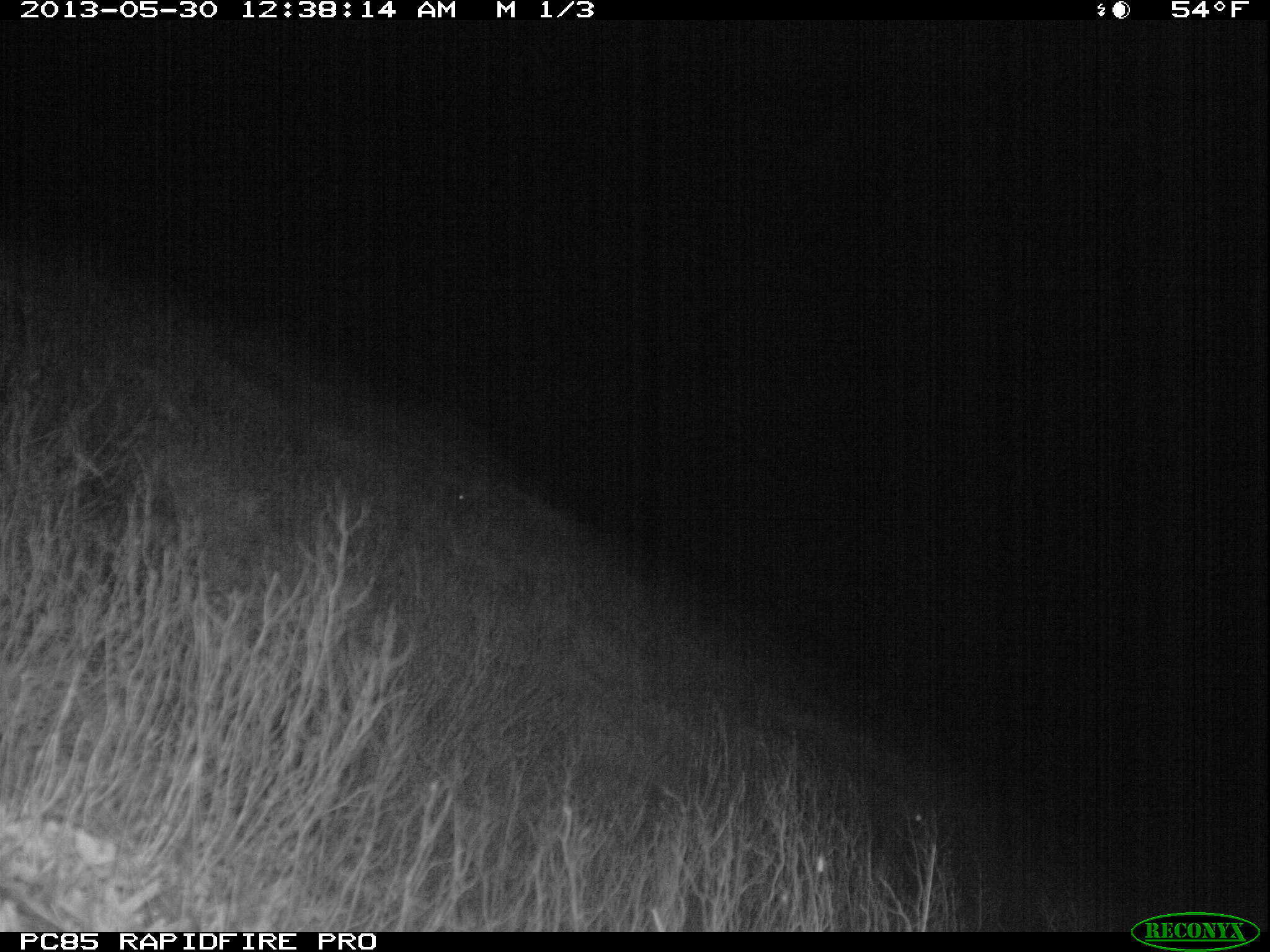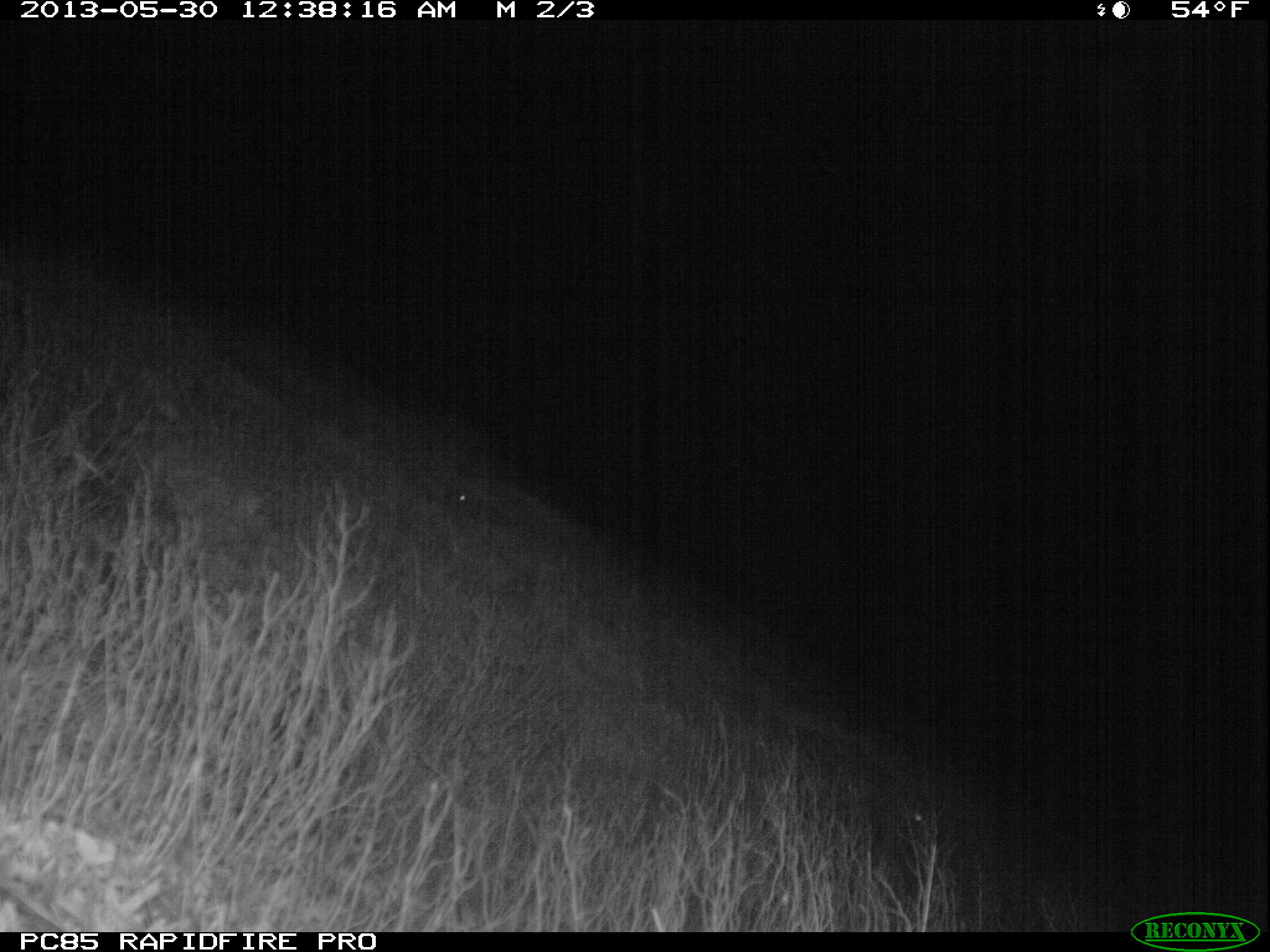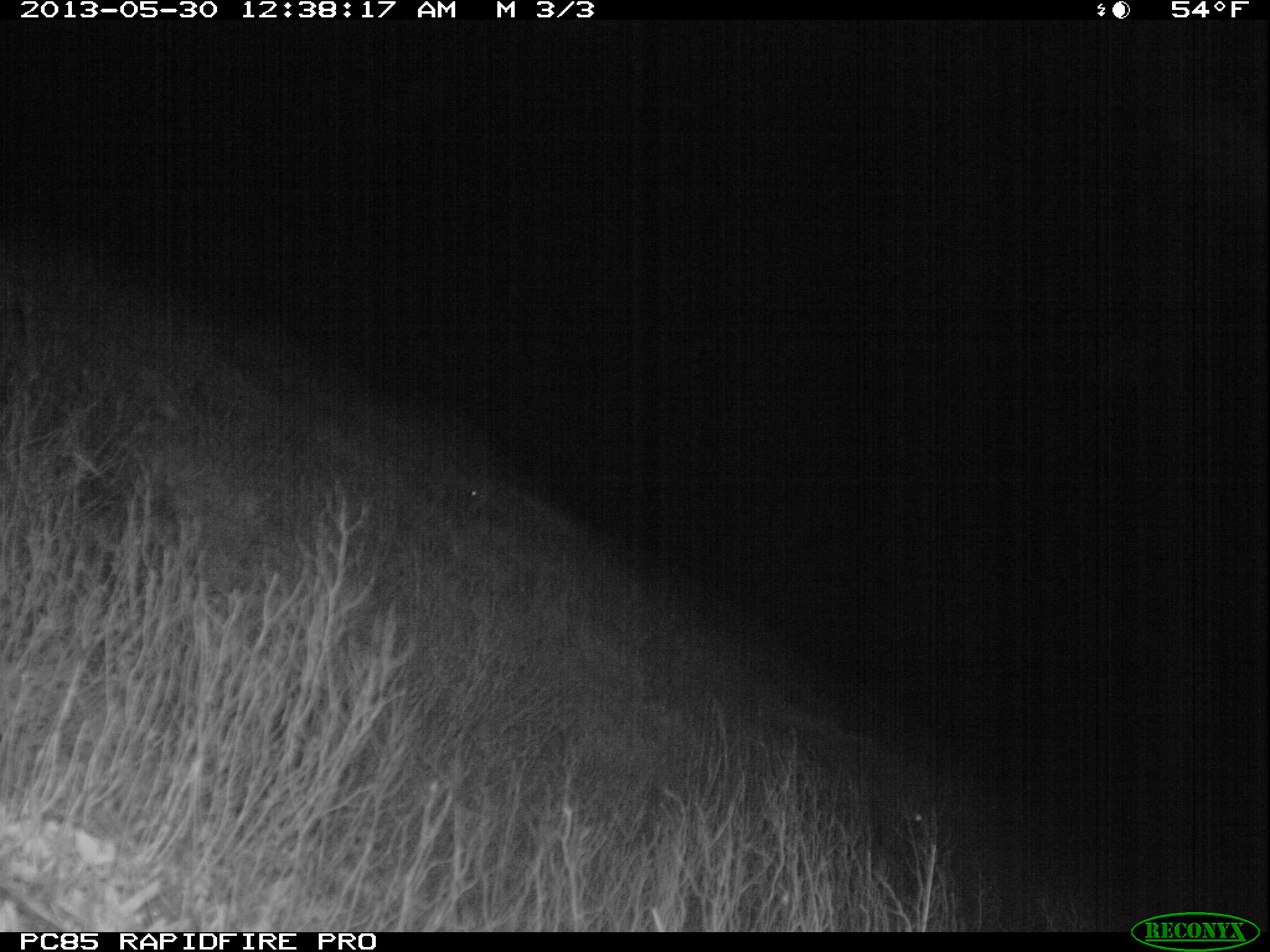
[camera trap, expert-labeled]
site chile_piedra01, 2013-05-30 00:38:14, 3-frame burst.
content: unidentified animal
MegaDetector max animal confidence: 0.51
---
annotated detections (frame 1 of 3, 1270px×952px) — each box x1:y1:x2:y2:
unknown: 447:483:471:507